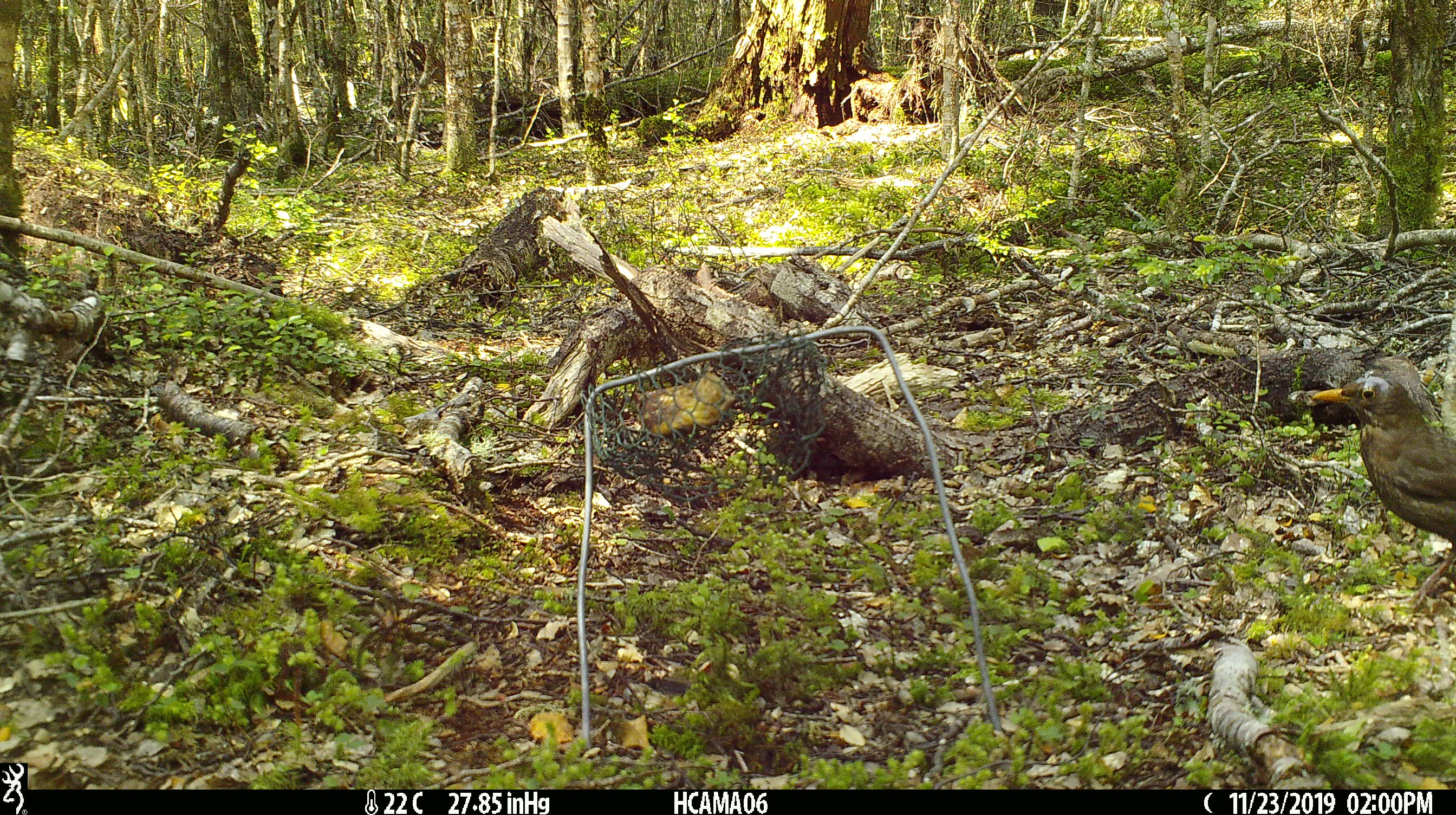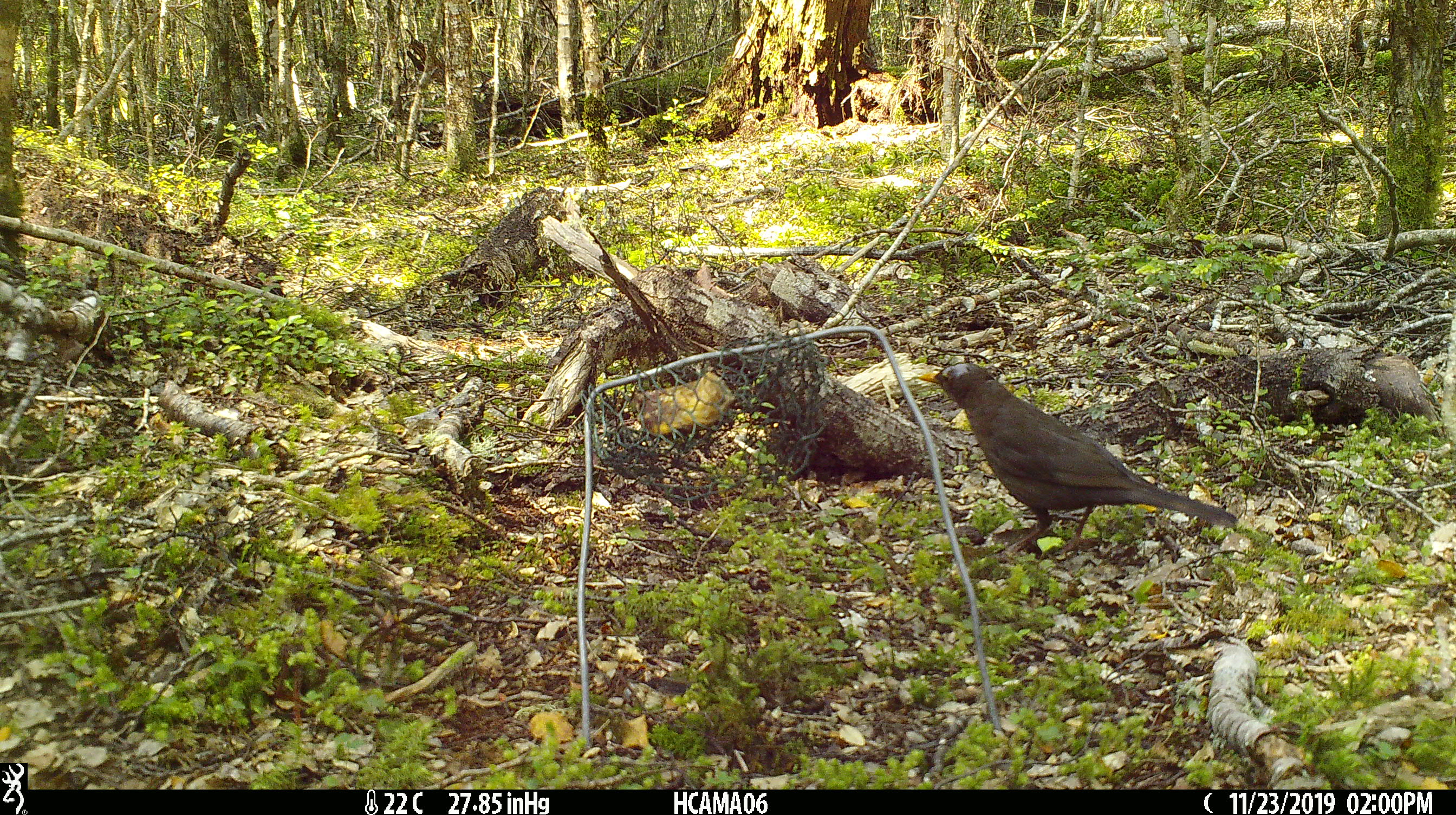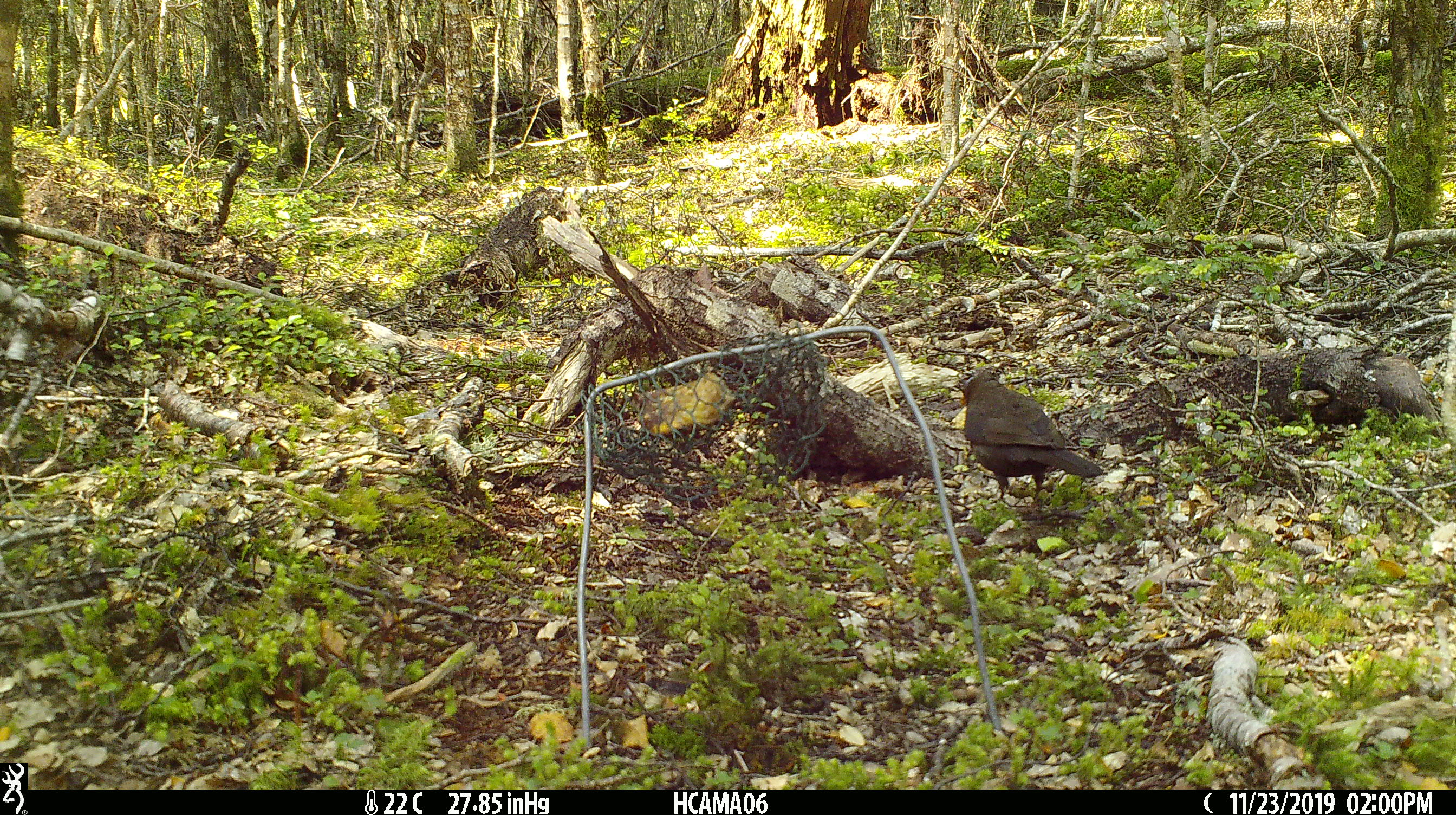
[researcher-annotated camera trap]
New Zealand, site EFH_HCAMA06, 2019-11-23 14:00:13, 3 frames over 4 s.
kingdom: Animalia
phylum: Chordata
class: Aves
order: Passeriformes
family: Turdidae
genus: Turdus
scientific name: Turdus merula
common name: eurasian blackbird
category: blackbird